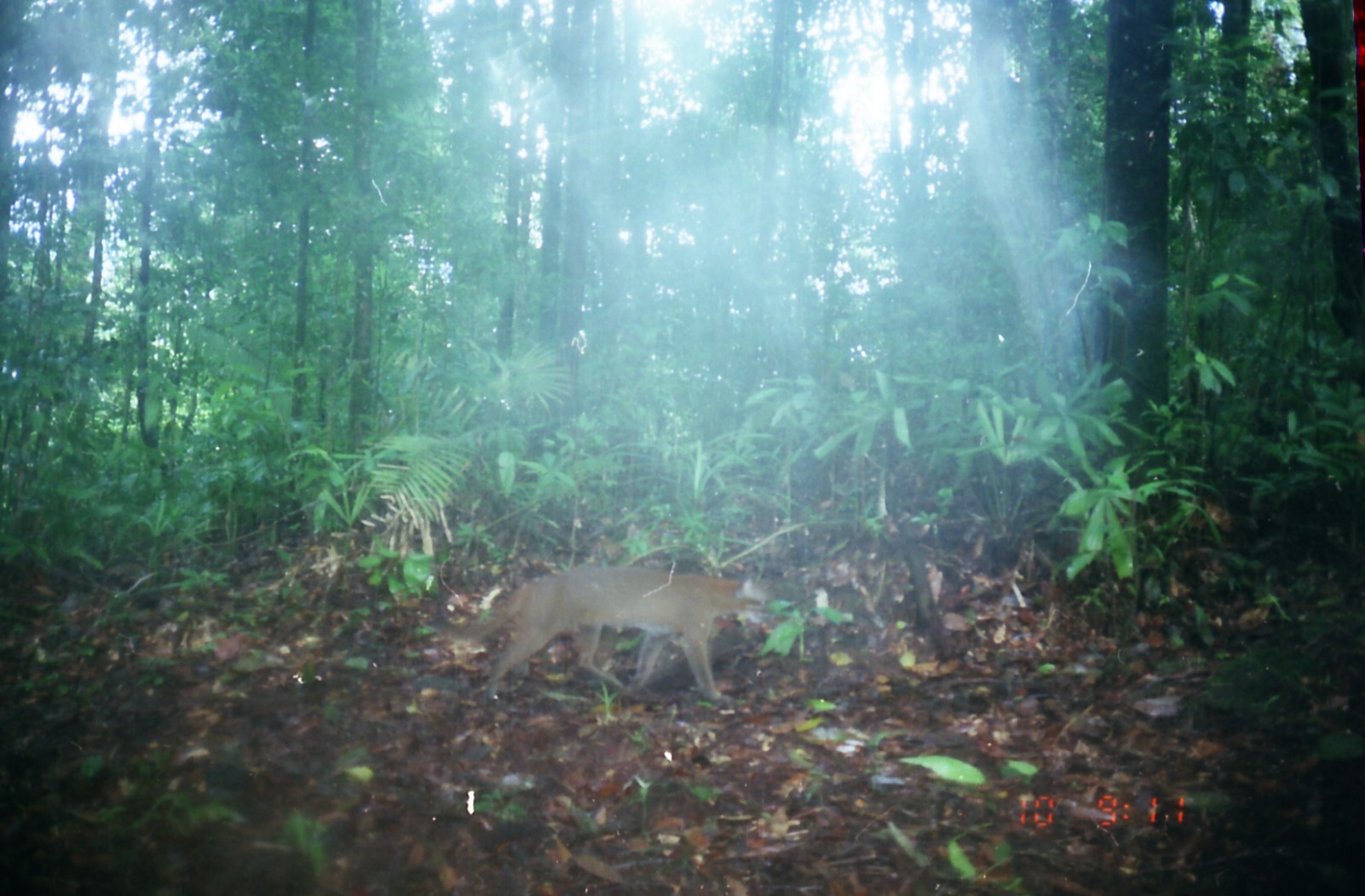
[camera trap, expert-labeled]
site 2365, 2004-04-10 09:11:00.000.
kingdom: Animalia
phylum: Chordata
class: Mammalia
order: Carnivora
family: Felidae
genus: Catopuma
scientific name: Catopuma temminckii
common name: asian golden cat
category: pardofelis temminckii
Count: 1.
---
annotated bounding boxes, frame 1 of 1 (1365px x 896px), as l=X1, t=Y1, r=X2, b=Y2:
pardofelis temminckii: l=424, t=566, r=766, b=700